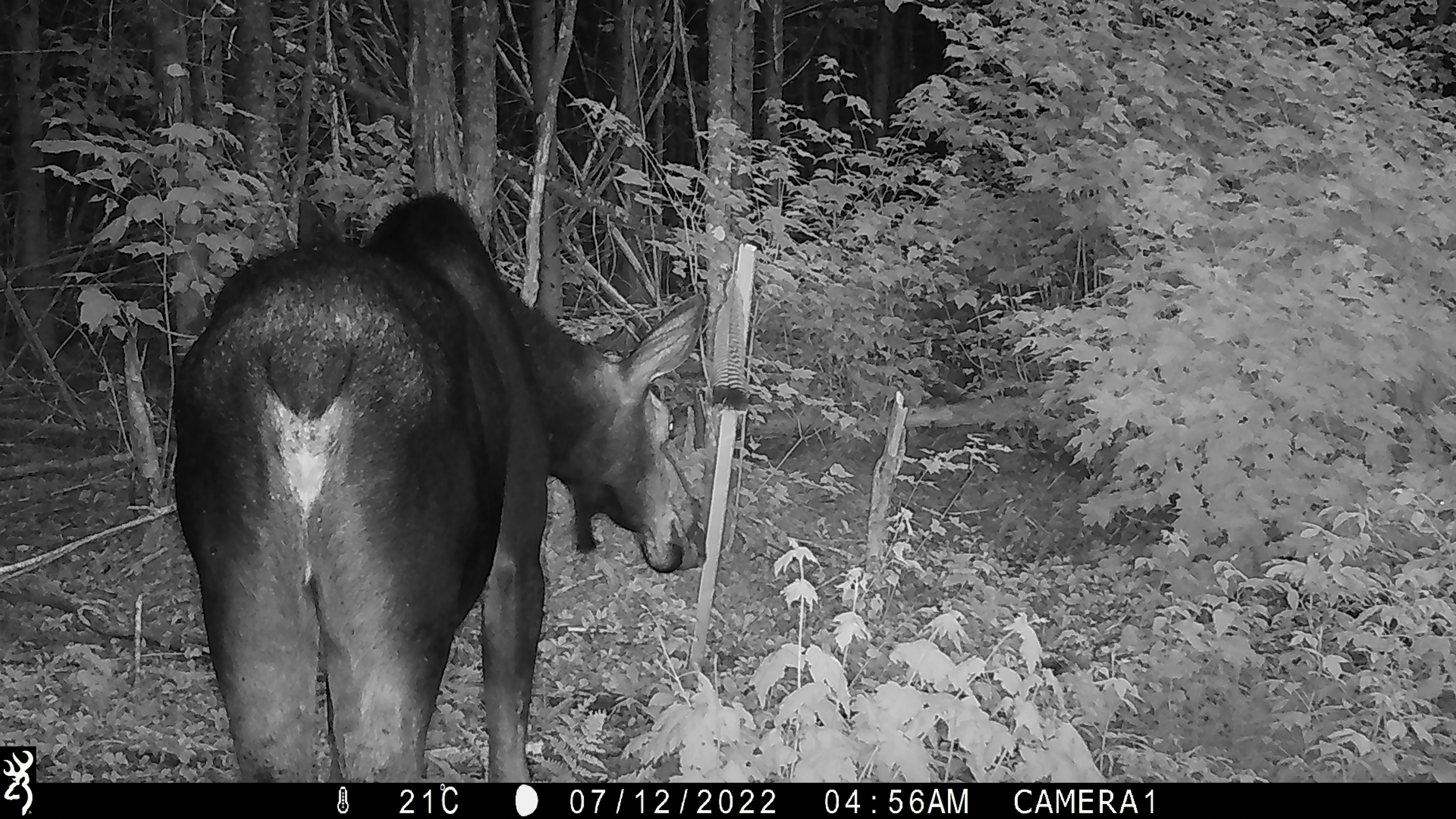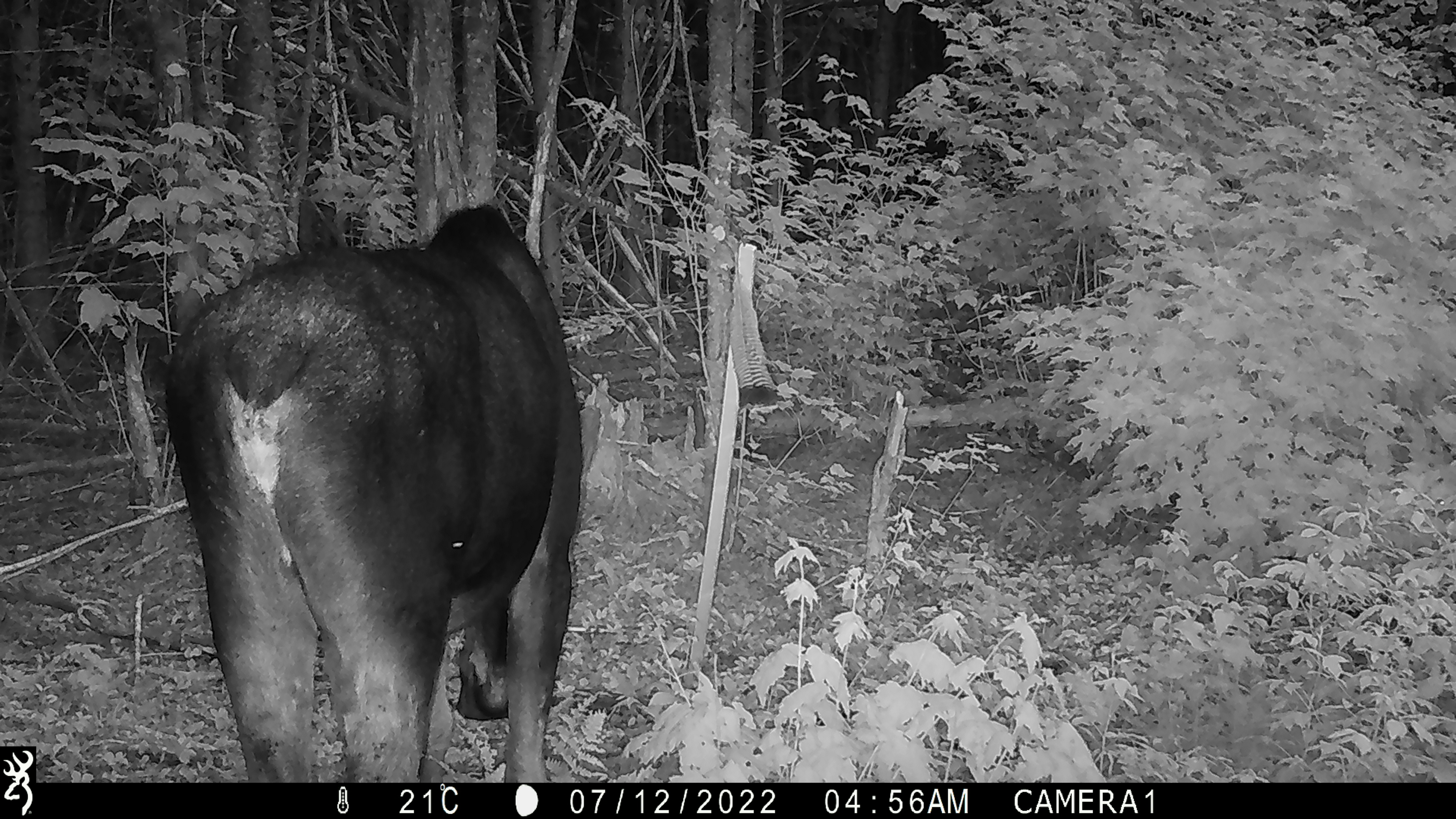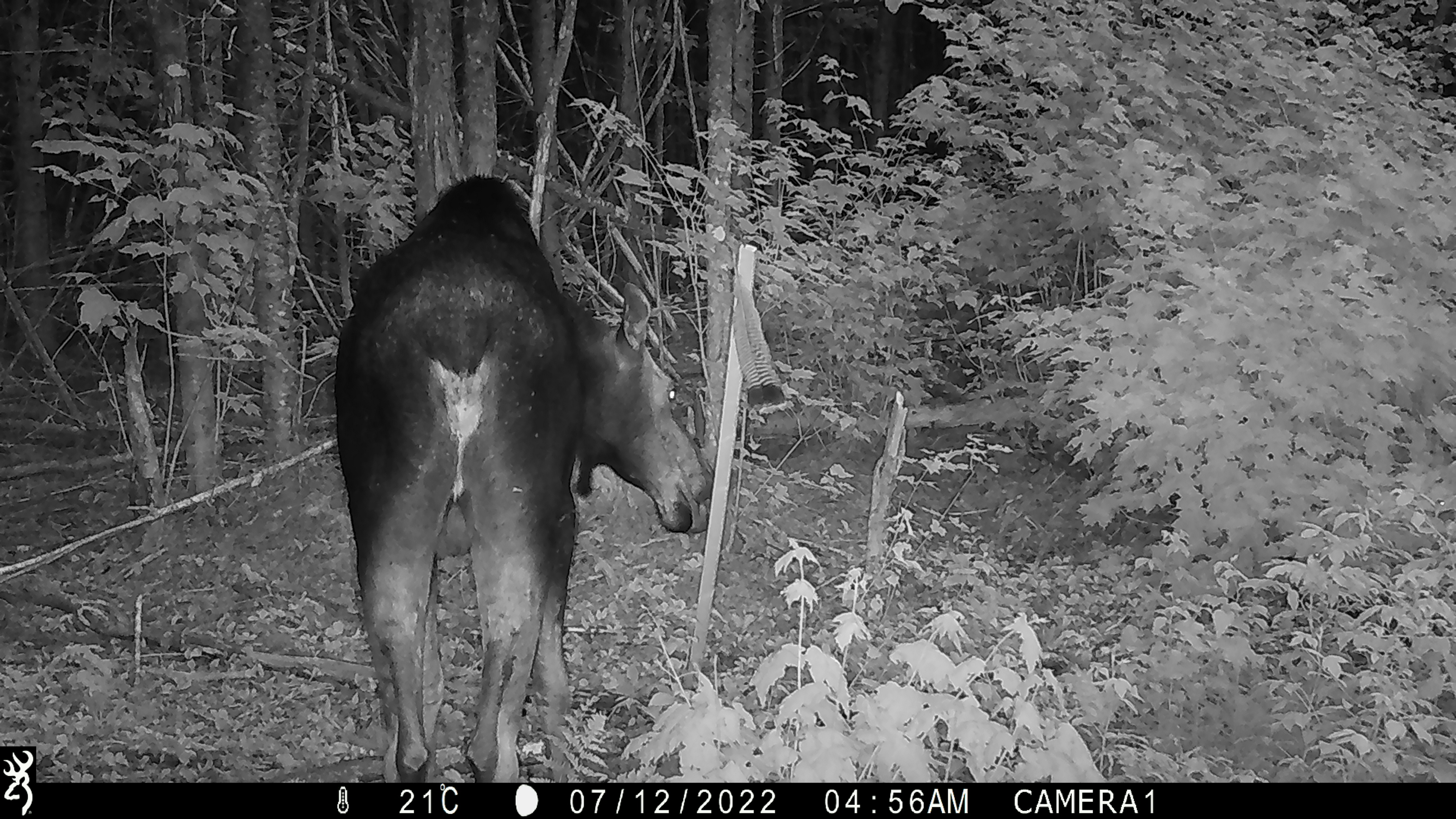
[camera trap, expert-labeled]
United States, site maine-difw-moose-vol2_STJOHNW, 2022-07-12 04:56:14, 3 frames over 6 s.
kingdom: Animalia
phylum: Chordata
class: Mammalia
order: Artiodactyla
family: Cervidae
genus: Alces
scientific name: Alces alces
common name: moose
Moose (Alces alces).